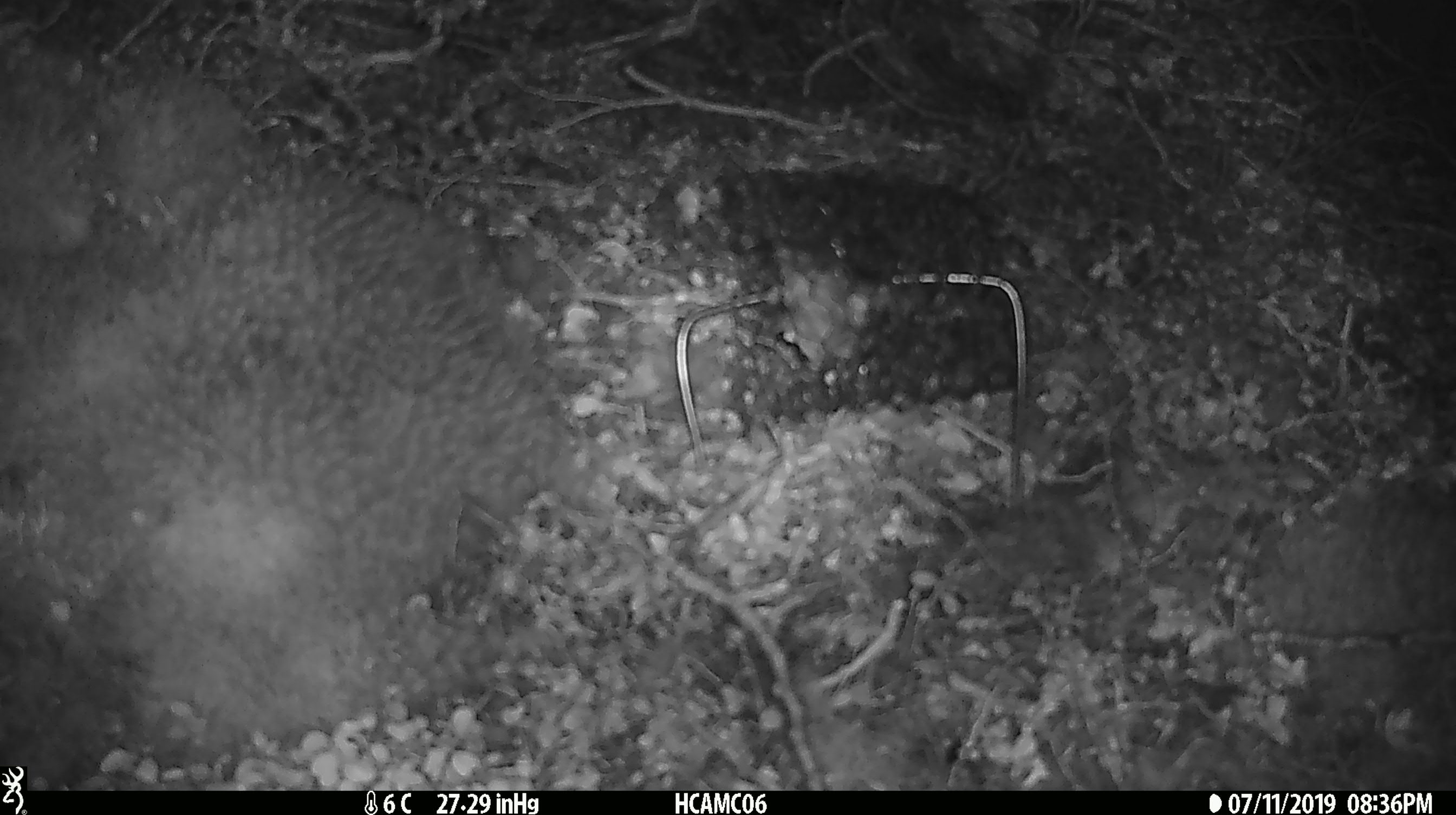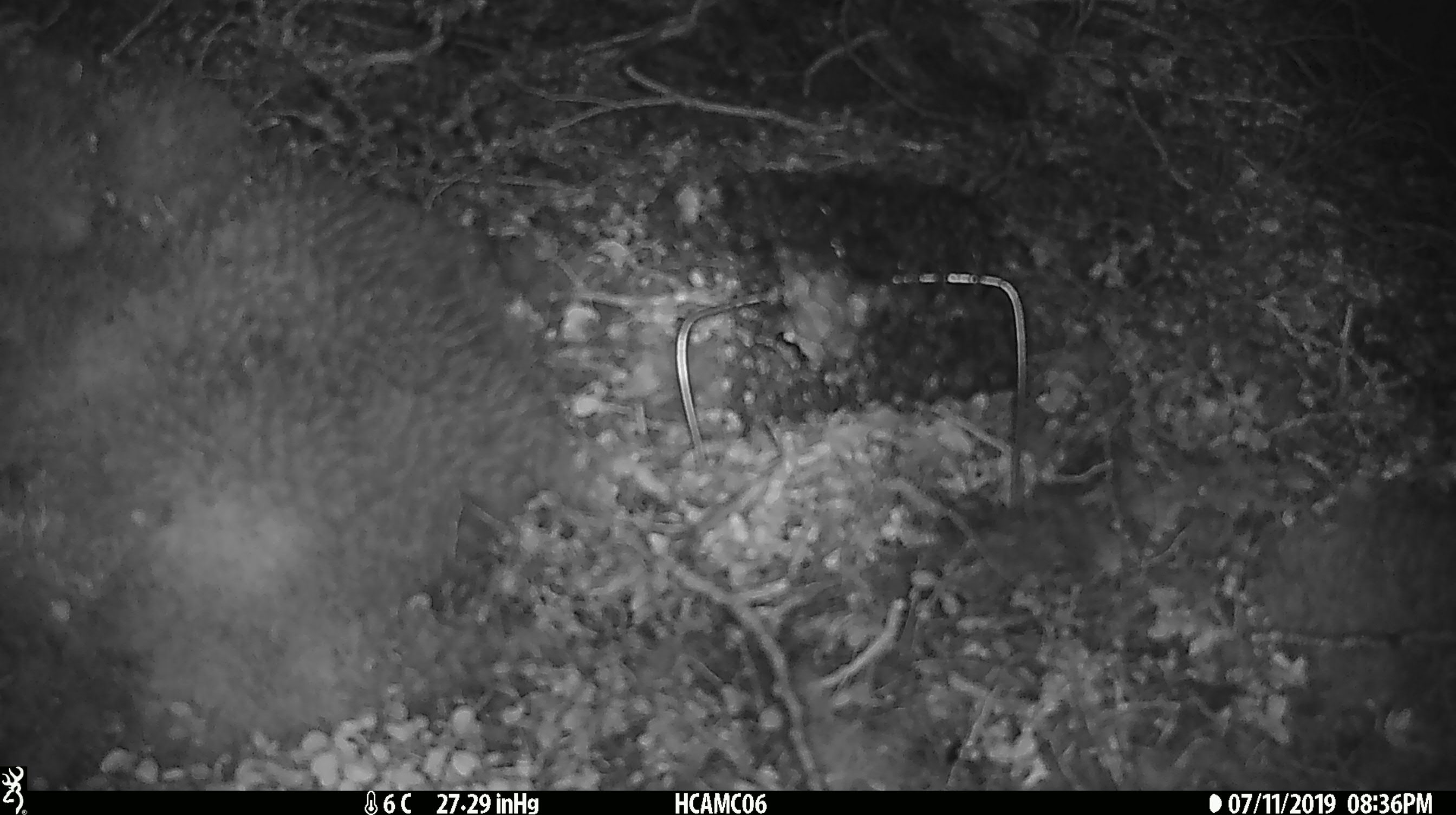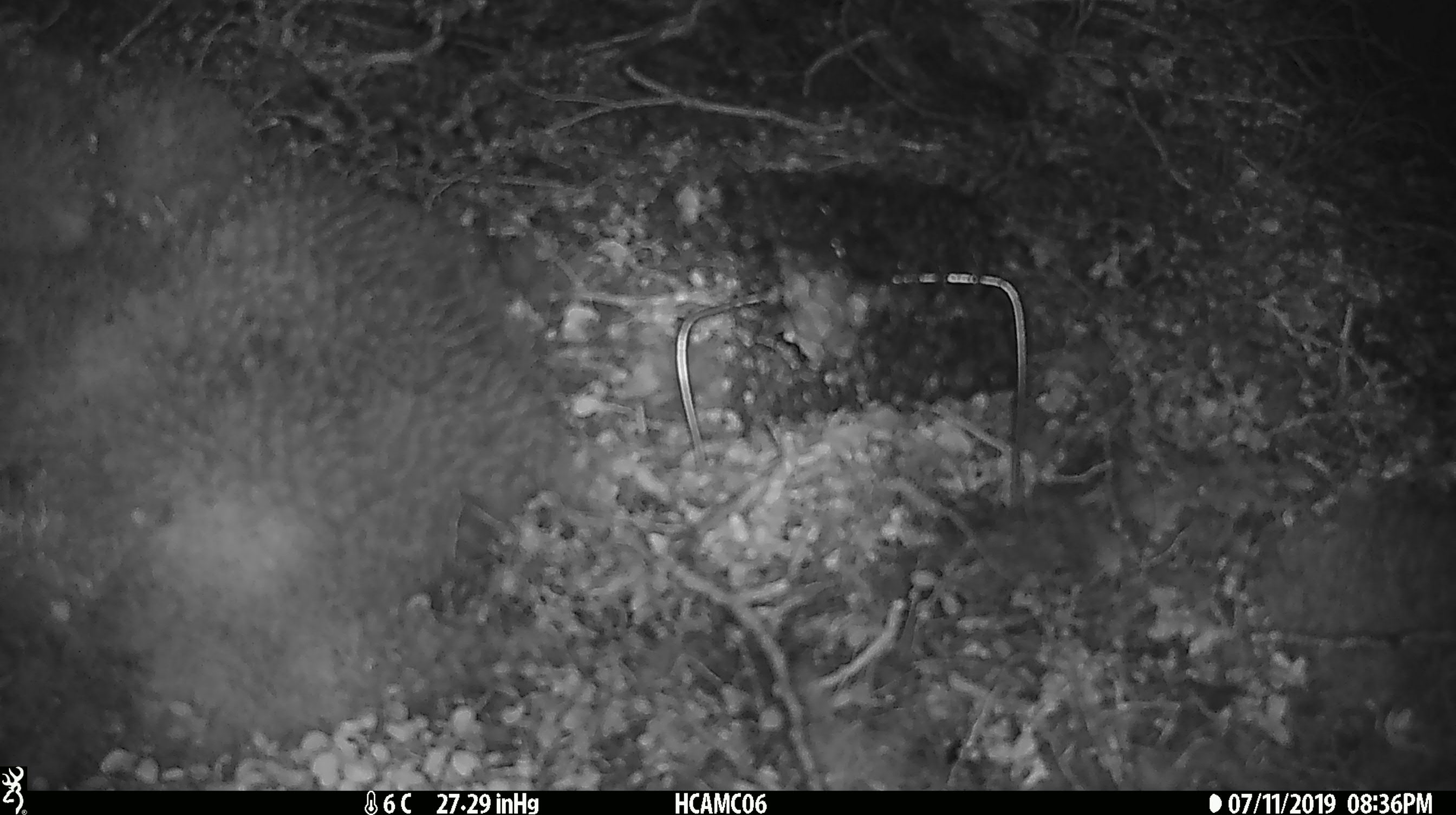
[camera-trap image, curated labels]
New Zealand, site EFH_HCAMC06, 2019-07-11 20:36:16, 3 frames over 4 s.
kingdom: Animalia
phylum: Chordata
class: Mammalia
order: Rodentia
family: Muridae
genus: Mus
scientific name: Mus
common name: mouse